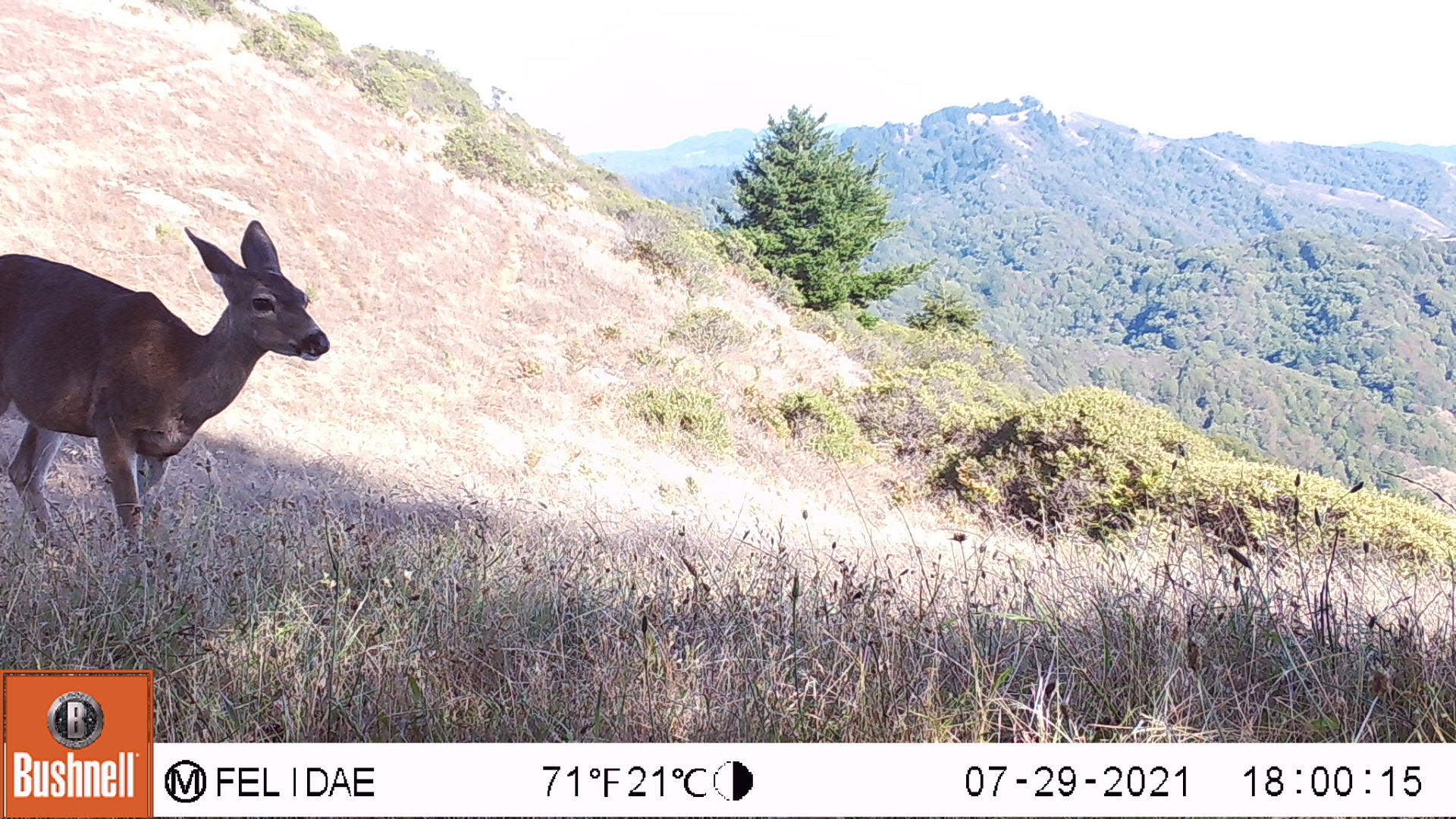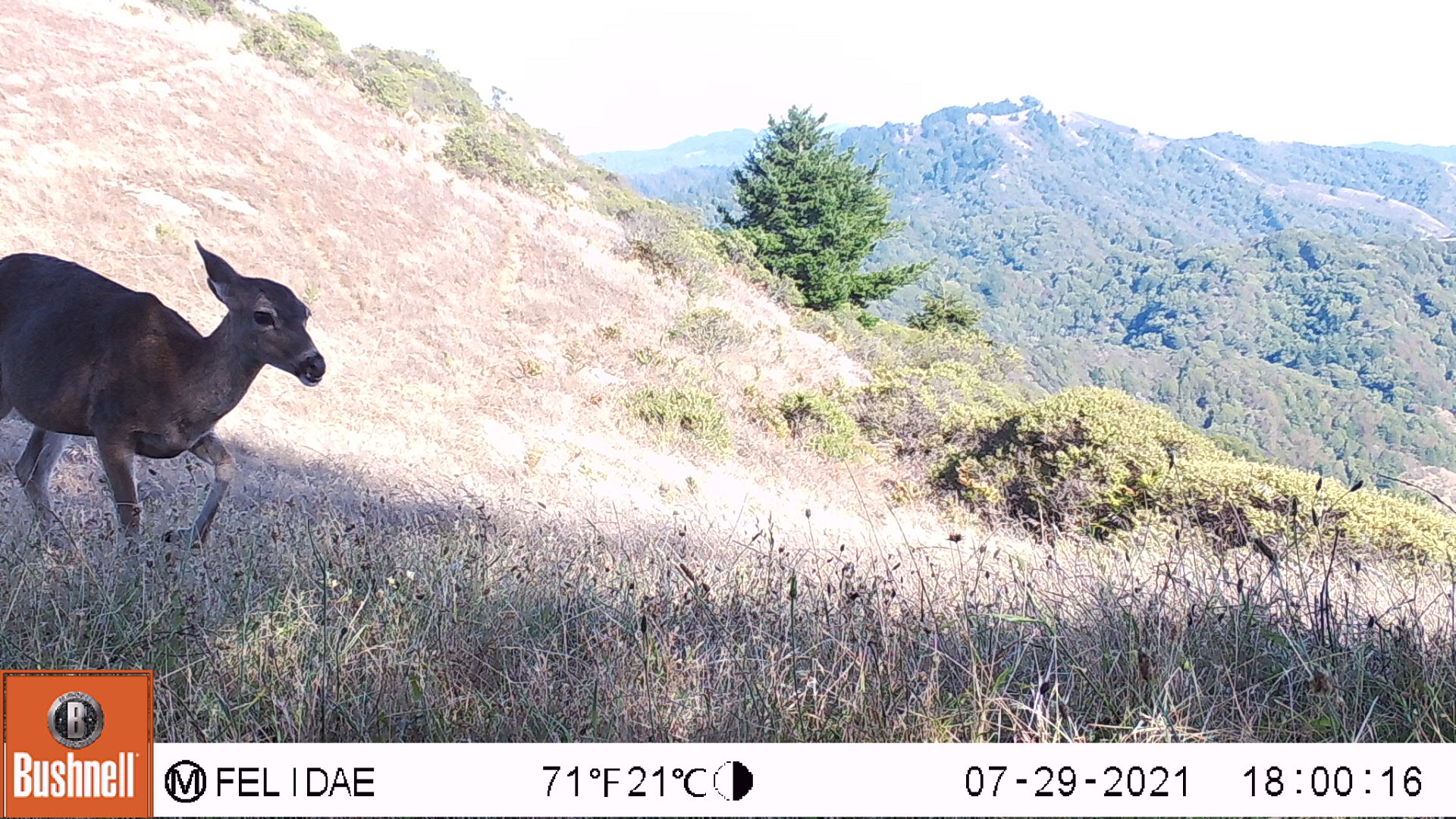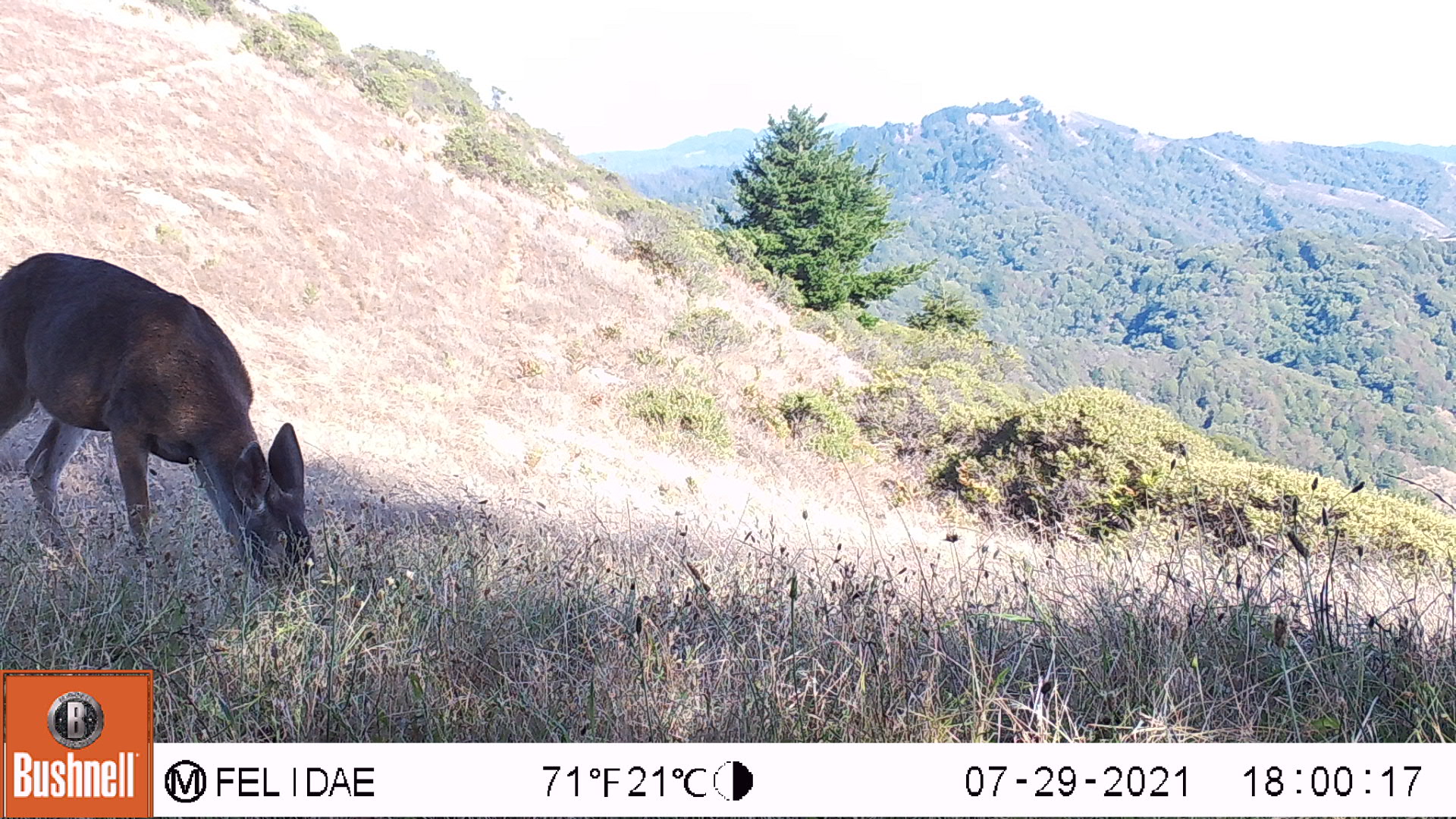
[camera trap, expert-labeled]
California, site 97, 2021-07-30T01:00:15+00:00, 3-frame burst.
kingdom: Animalia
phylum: Chordata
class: Mammalia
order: Artiodactyla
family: Cervidae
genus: Odocoileus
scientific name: Odocoileus hemionus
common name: mule deer